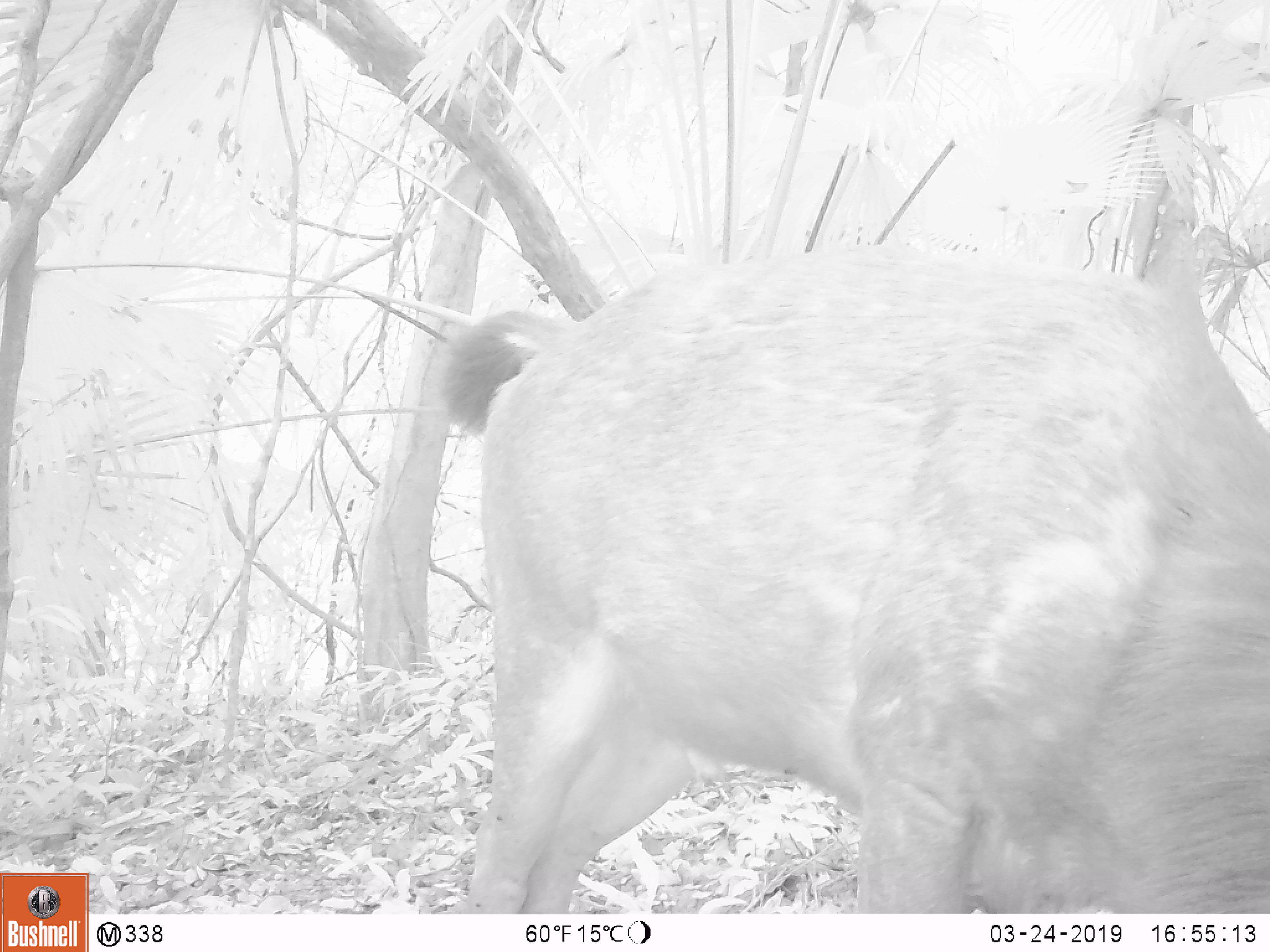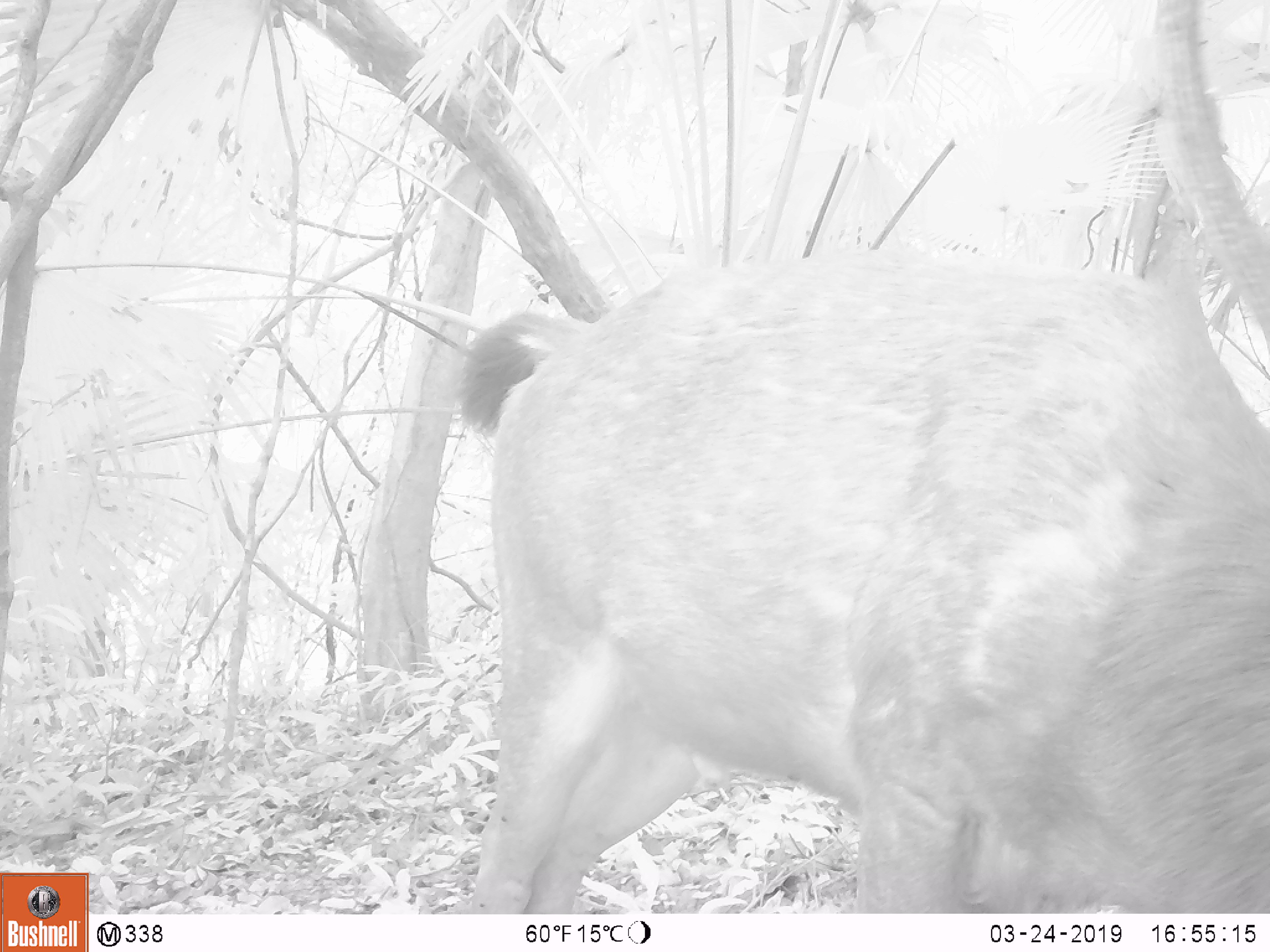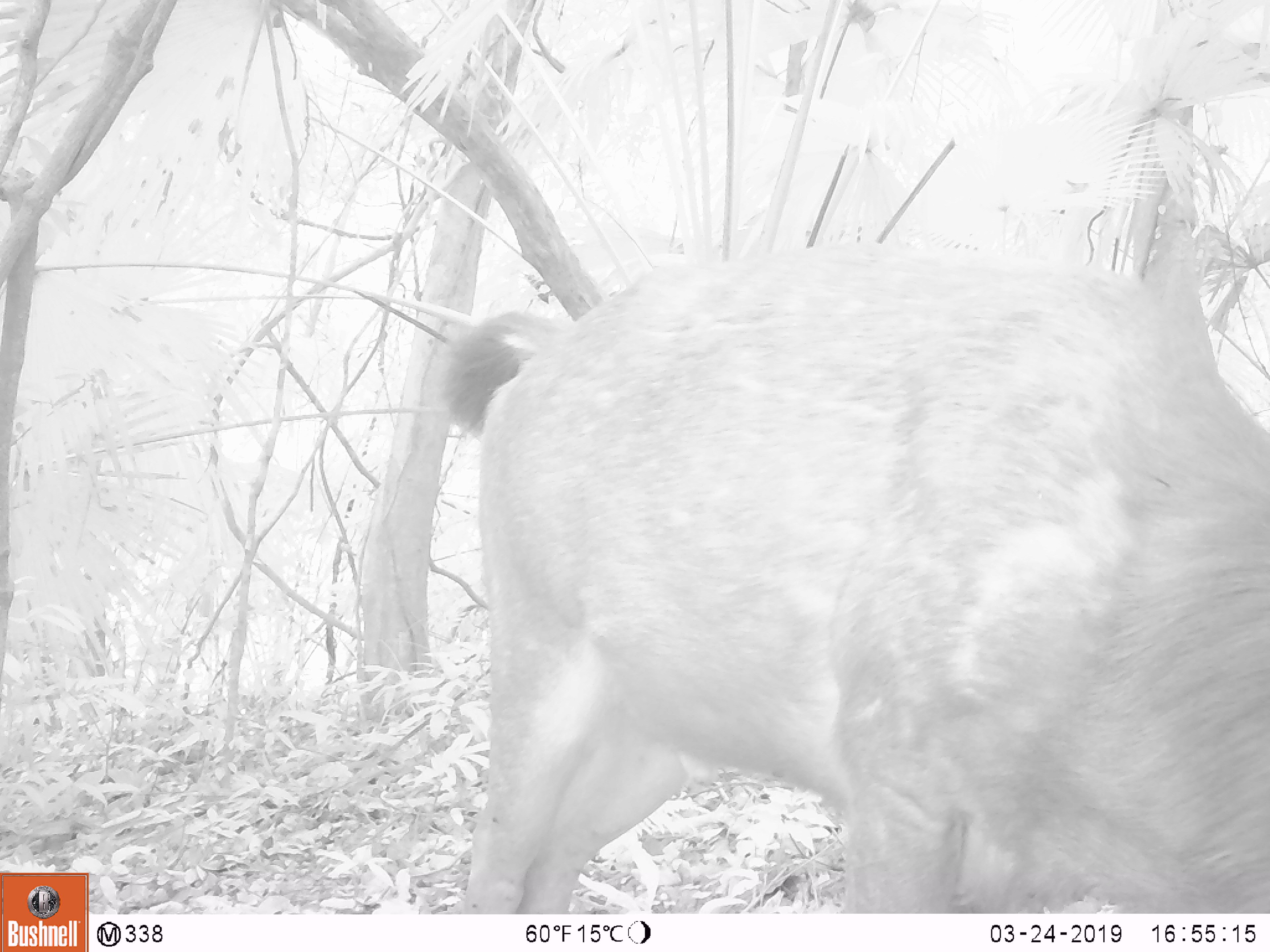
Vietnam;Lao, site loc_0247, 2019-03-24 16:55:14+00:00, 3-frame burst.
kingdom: Animalia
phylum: Chordata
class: Mammalia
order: Artiodactyla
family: Cervidae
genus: Rusa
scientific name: Rusa unicolor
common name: sambar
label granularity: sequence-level